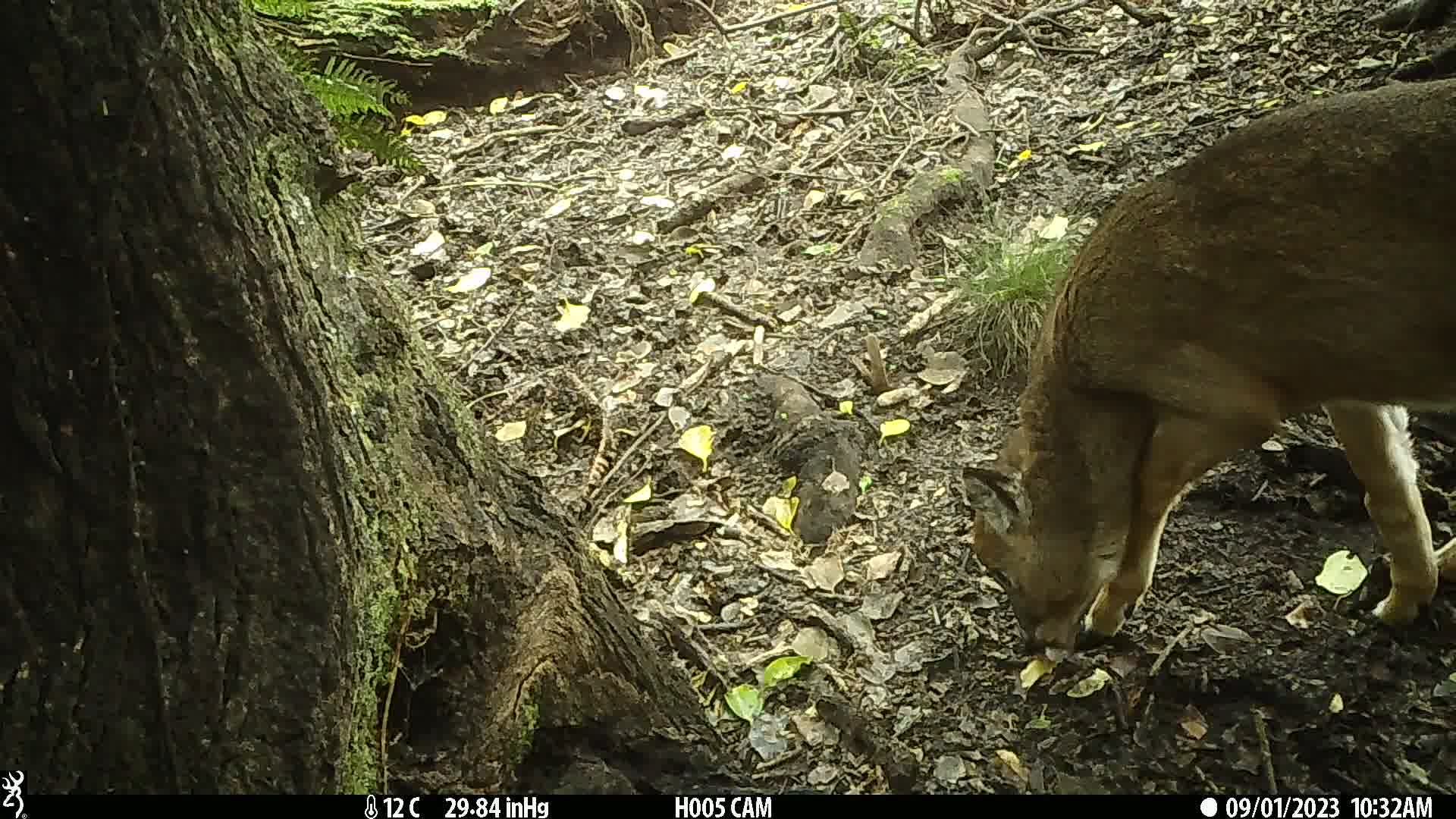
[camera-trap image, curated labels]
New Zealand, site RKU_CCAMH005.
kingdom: Animalia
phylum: Chordata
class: Mammalia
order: Artiodactyla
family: Cervidae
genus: Odocoileus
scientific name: Odocoileus virginianus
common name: white-tailed deer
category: white tailed deer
White tailed deer (white-tailed deer) (Odocoileus virginianus).